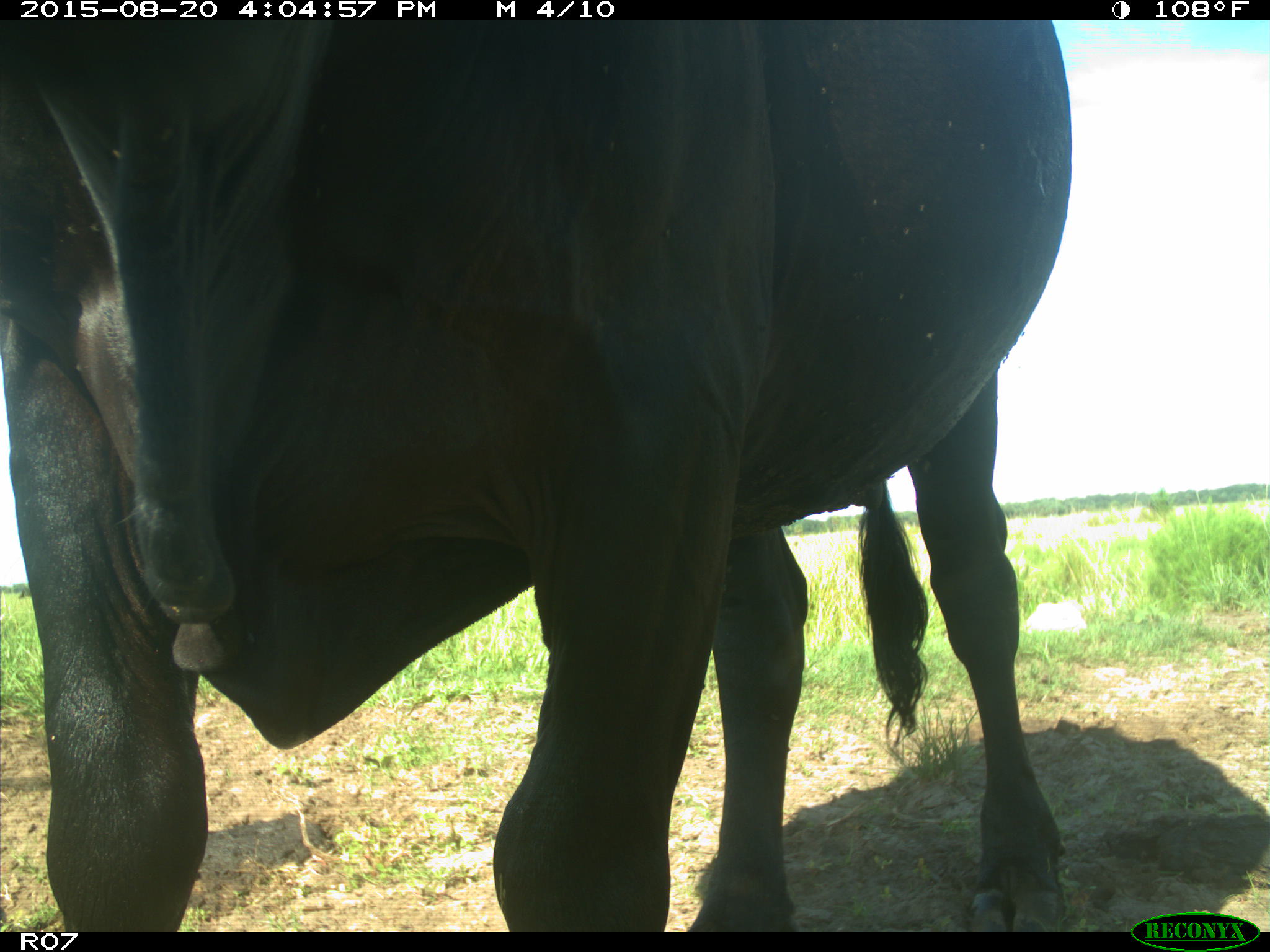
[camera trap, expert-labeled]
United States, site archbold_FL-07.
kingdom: Animalia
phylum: Chordata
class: Mammalia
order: Artiodactyla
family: Bovidae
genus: Bos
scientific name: Bos taurus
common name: domestic cow